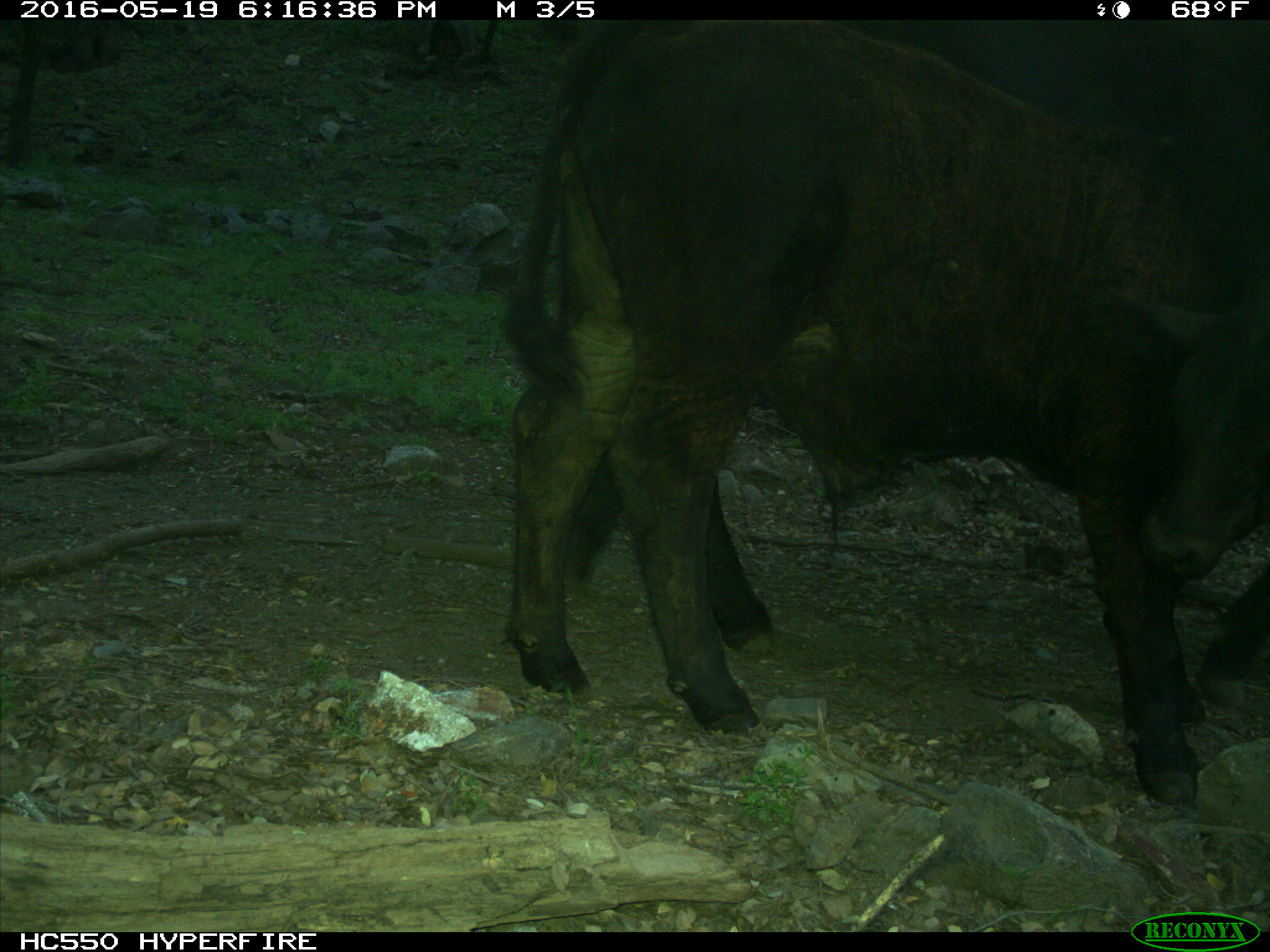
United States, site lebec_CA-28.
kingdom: Animalia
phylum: Chordata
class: Mammalia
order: Artiodactyla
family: Bovidae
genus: Bos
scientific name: Bos taurus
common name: domestic cow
Bos taurus (domestic cow).